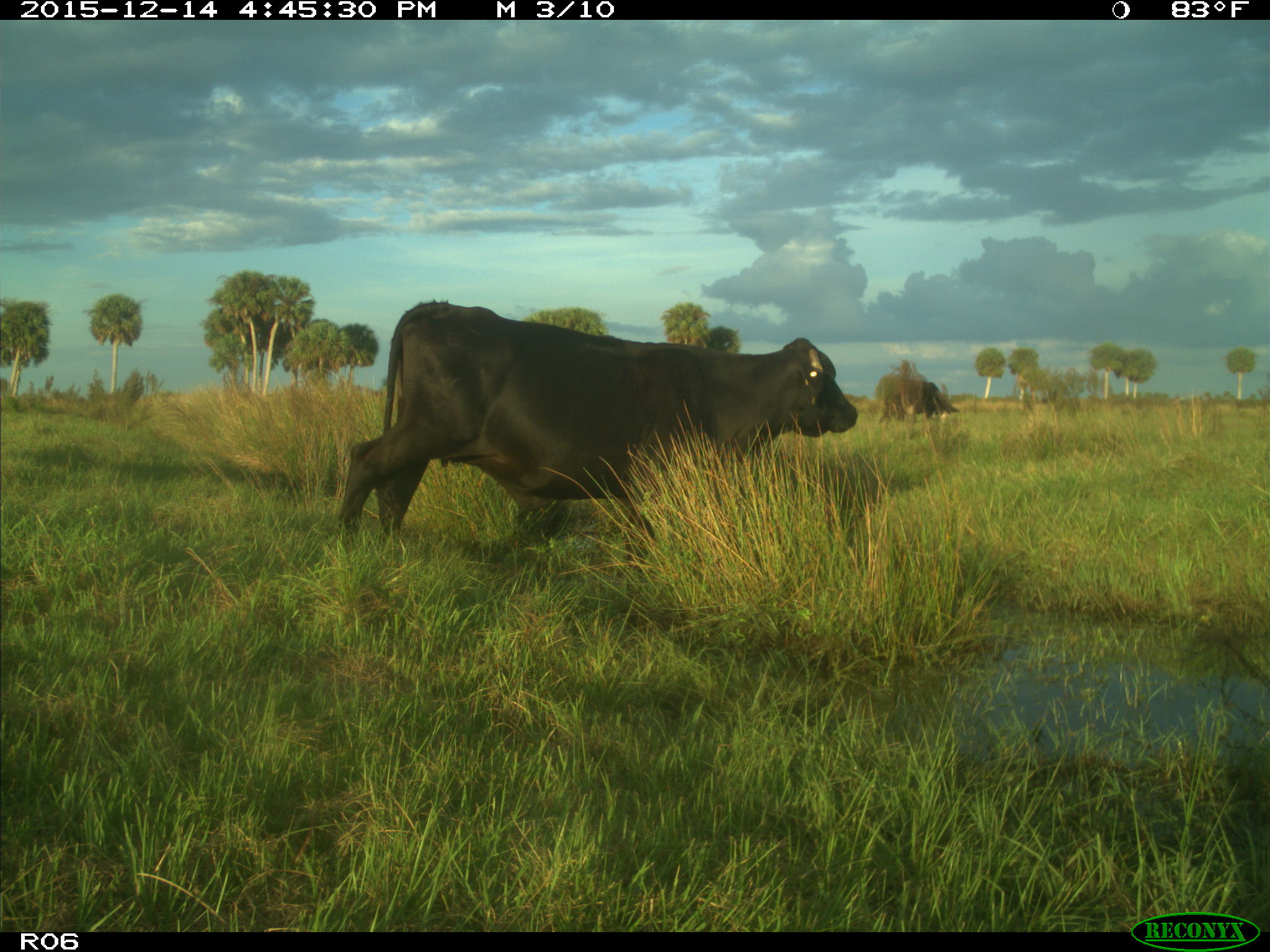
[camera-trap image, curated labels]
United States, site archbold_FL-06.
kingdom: Animalia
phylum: Chordata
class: Mammalia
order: Artiodactyla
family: Bovidae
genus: Bos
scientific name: Bos taurus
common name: domestic cow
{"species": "Bos taurus (domestic cow)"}